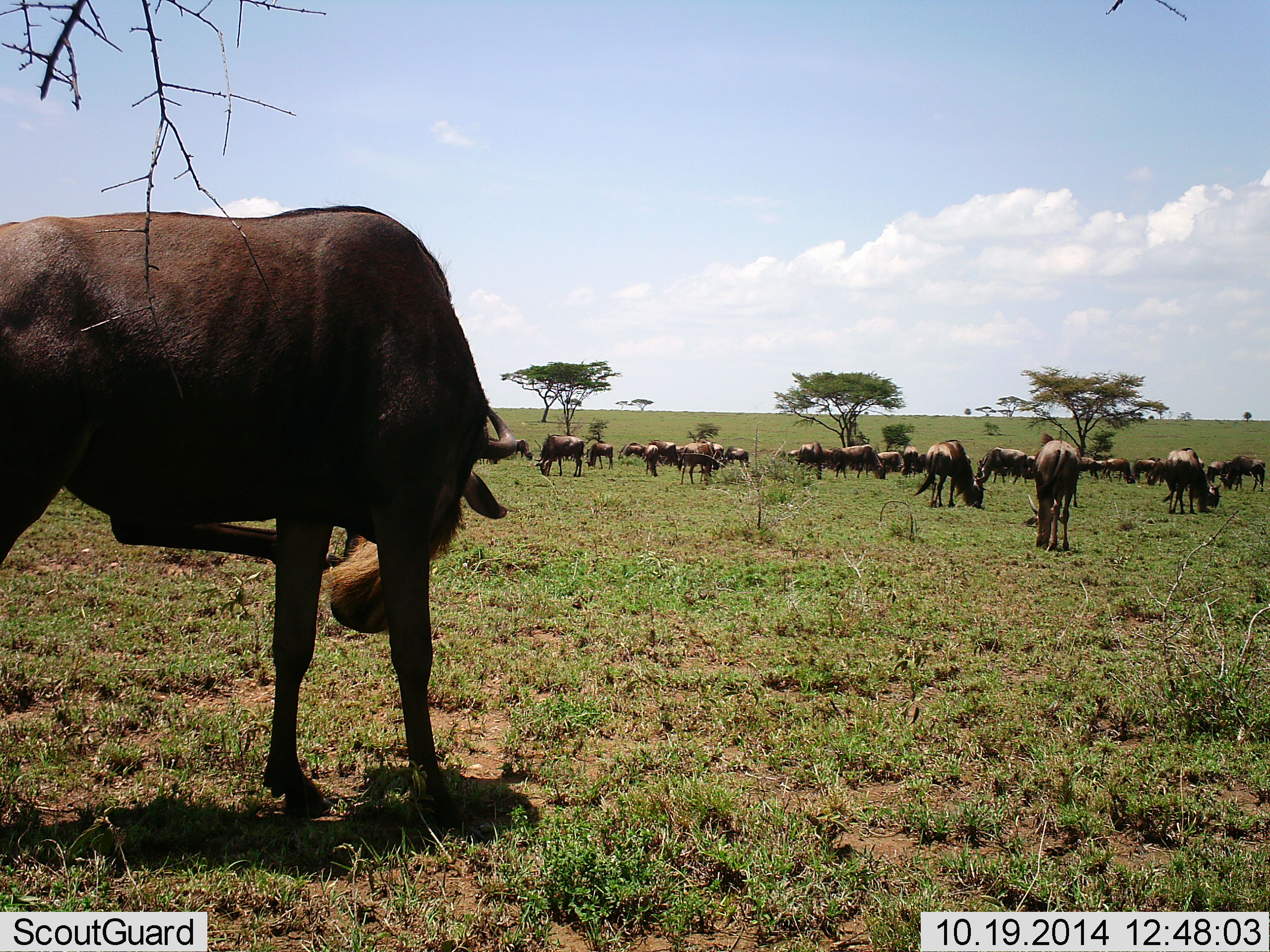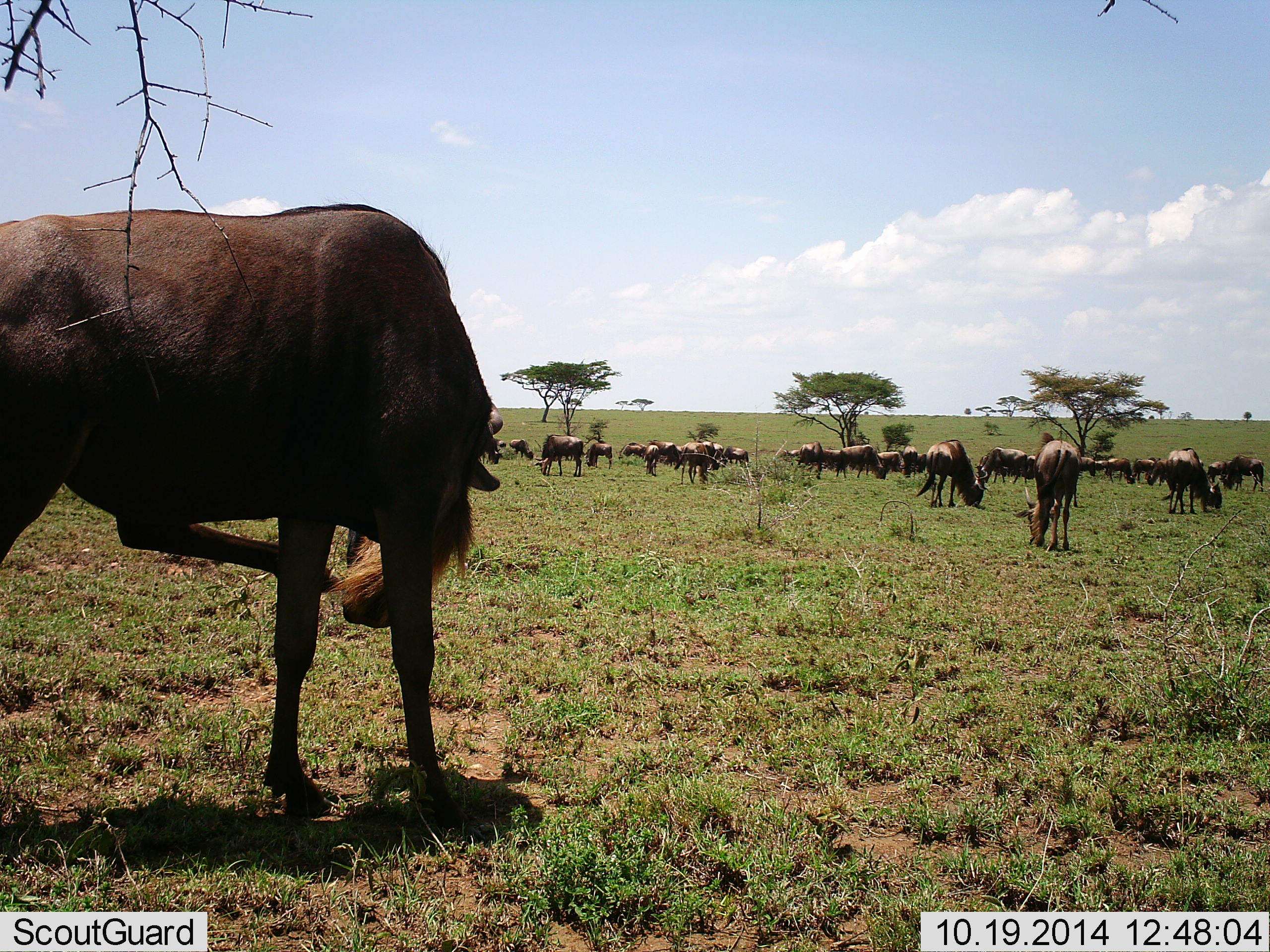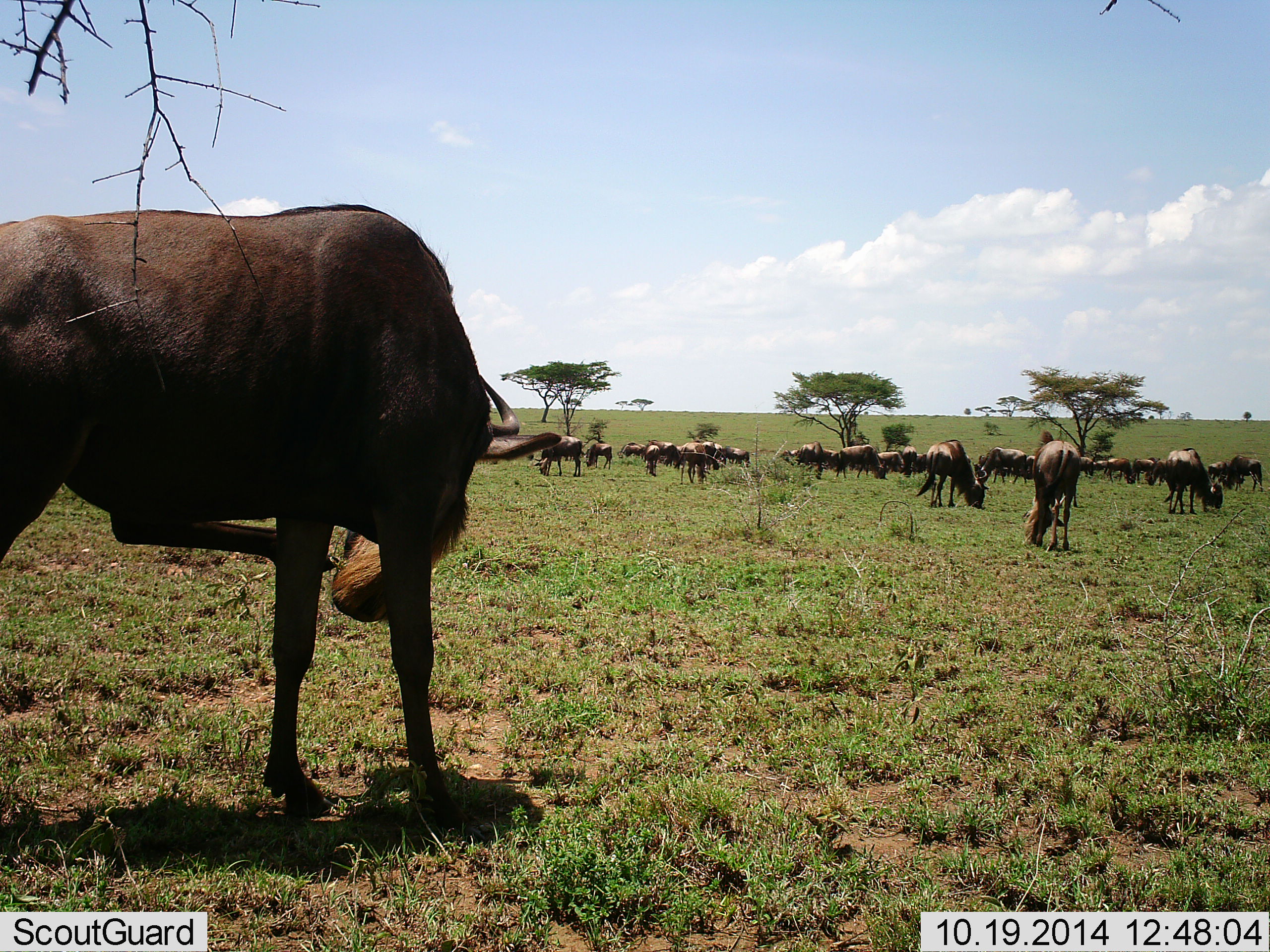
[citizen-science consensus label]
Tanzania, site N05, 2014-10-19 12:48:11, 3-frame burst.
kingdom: Animalia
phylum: Chordata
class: Mammalia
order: Artiodactyla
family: Bovidae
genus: Connochaetes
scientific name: Connochaetes taurinus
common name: blue wildebeest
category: wildebeest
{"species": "wildebeest (blue wildebeest) (Connochaetes taurinus)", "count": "11-50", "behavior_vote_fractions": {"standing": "60%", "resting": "0%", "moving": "10%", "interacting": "0%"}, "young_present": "0%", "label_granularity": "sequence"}